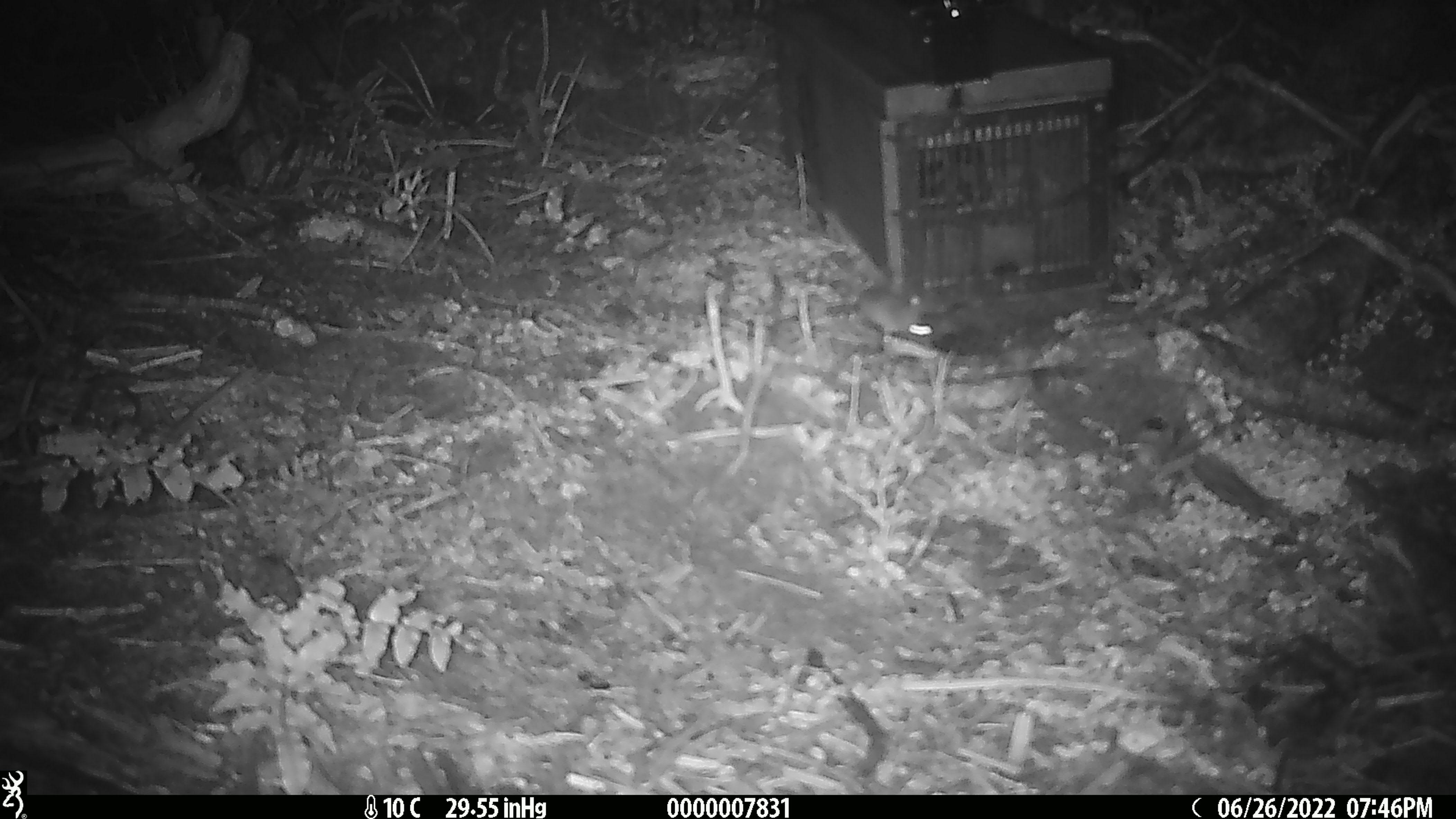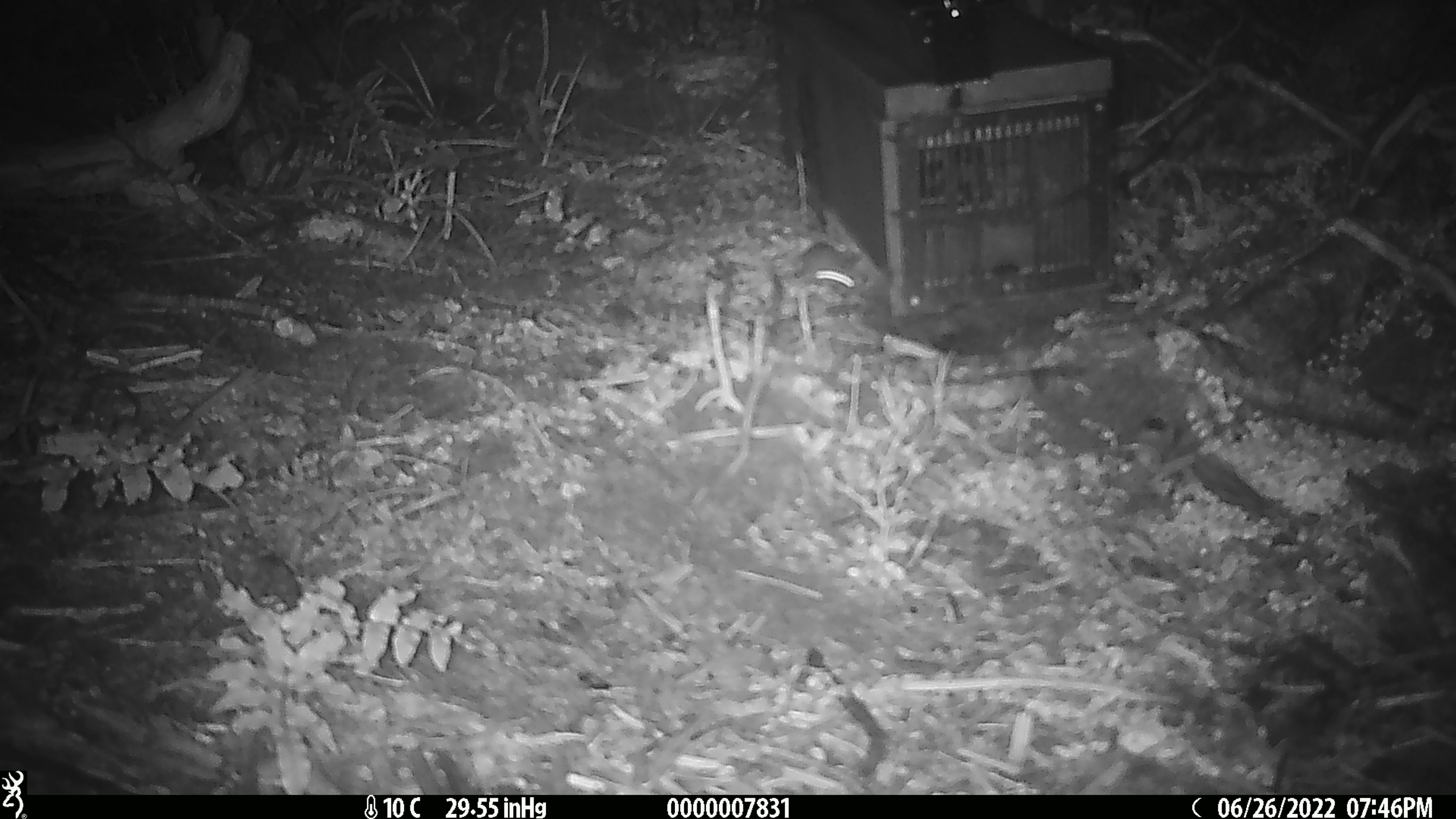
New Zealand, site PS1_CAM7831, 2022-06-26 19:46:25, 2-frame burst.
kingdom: Animalia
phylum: Chordata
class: Mammalia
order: Rodentia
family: Muridae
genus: Mus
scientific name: Mus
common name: mouse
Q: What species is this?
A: Mouse (Mus).